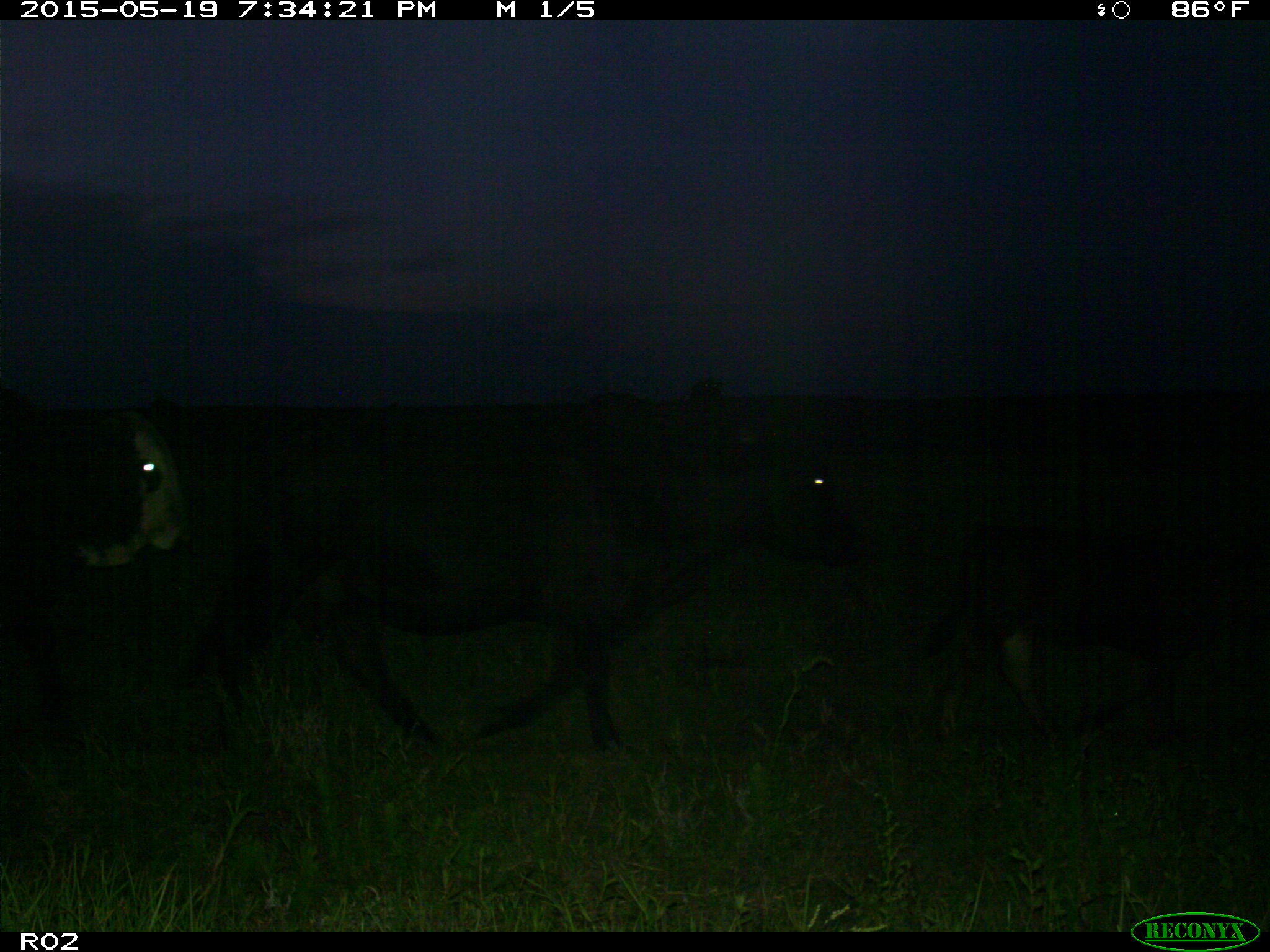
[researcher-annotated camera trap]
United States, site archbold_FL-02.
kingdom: Animalia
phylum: Chordata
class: Mammalia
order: Artiodactyla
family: Bovidae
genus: Bos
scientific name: Bos taurus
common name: domestic cow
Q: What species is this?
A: Bos taurus (domestic cow).